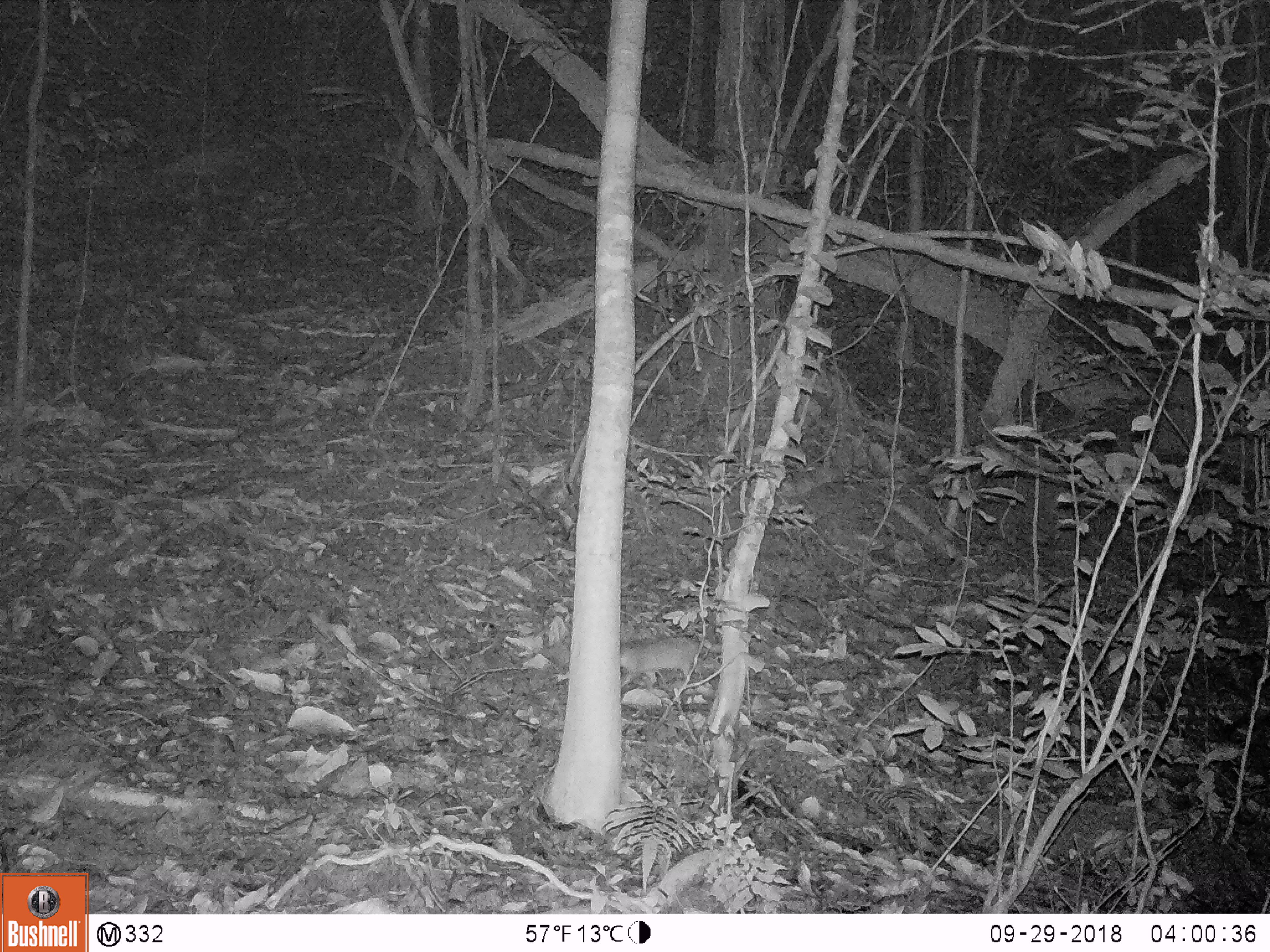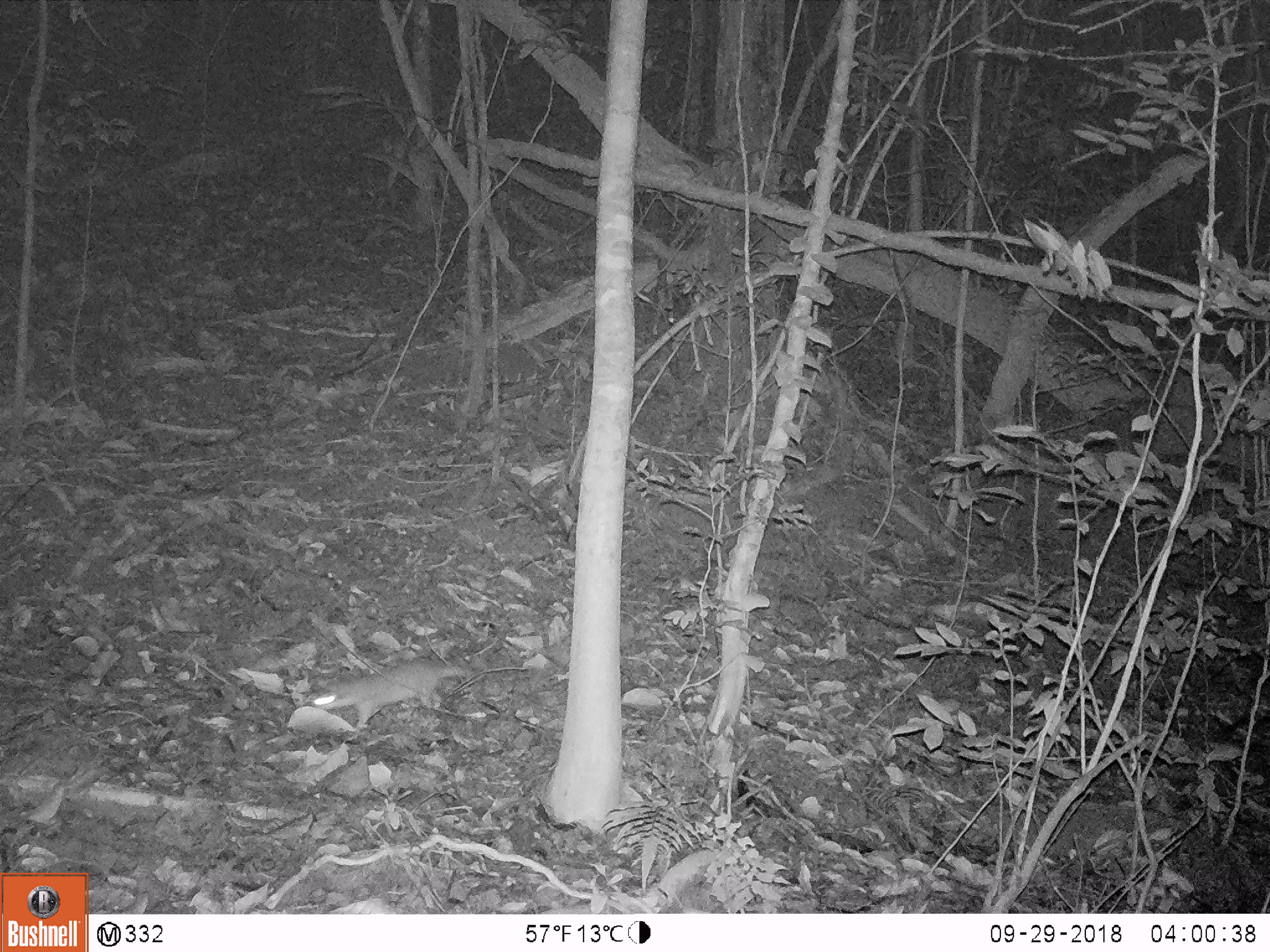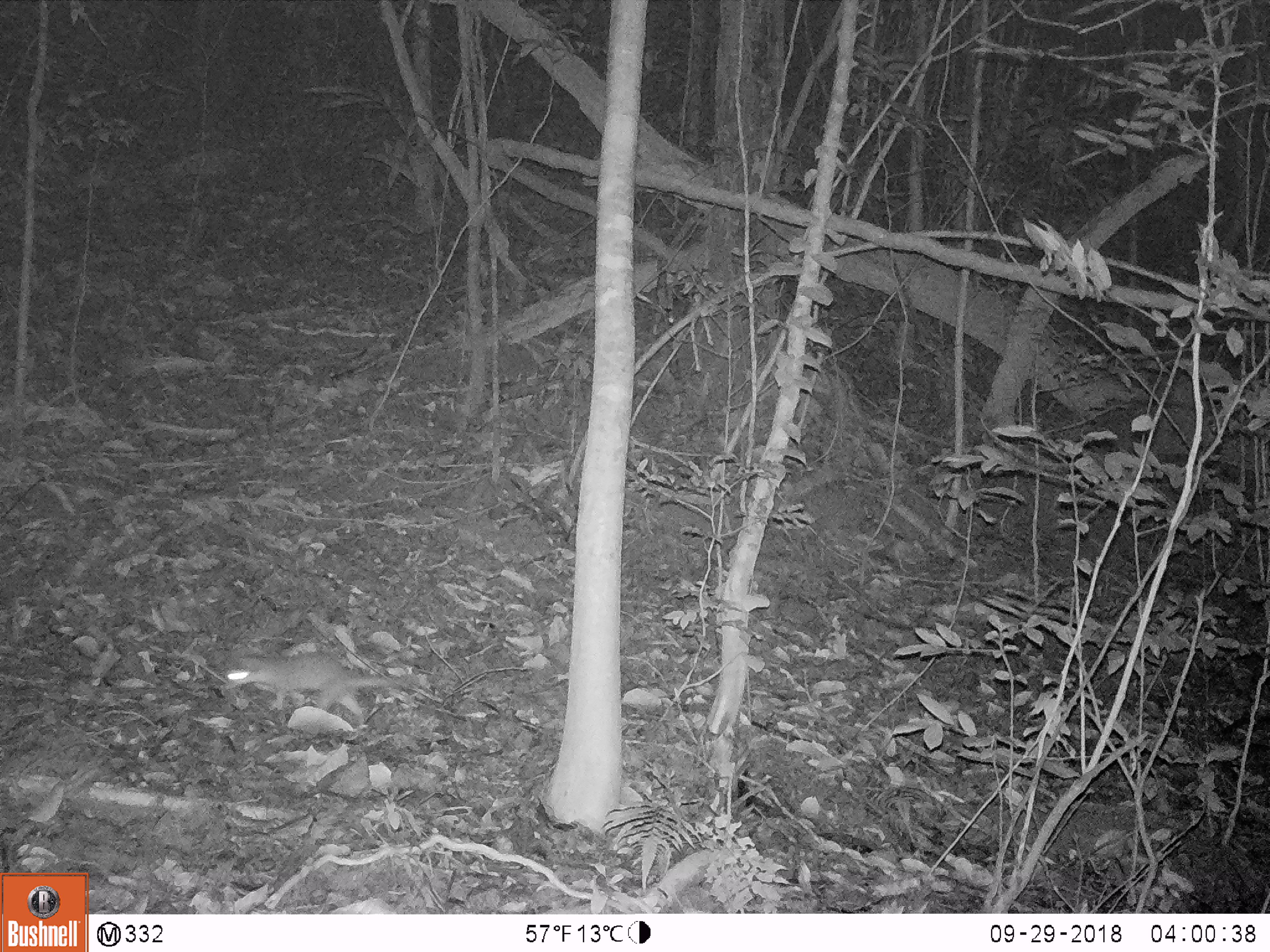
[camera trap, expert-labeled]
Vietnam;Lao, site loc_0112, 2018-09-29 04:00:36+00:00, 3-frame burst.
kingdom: Animalia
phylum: Chordata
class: Mammalia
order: Carnivora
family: Mustelidae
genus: Melogale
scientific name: Melogale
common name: ferret badger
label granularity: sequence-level